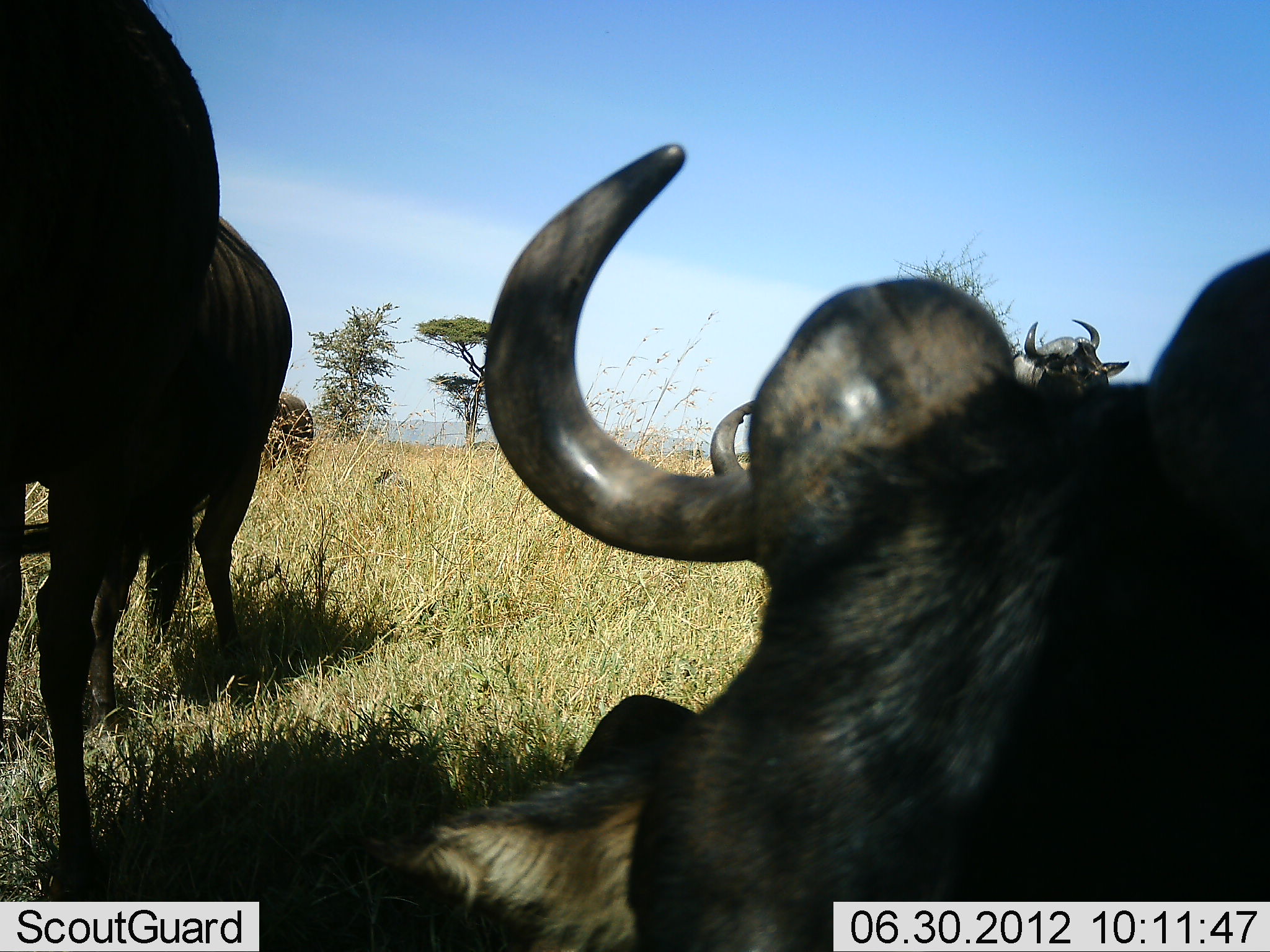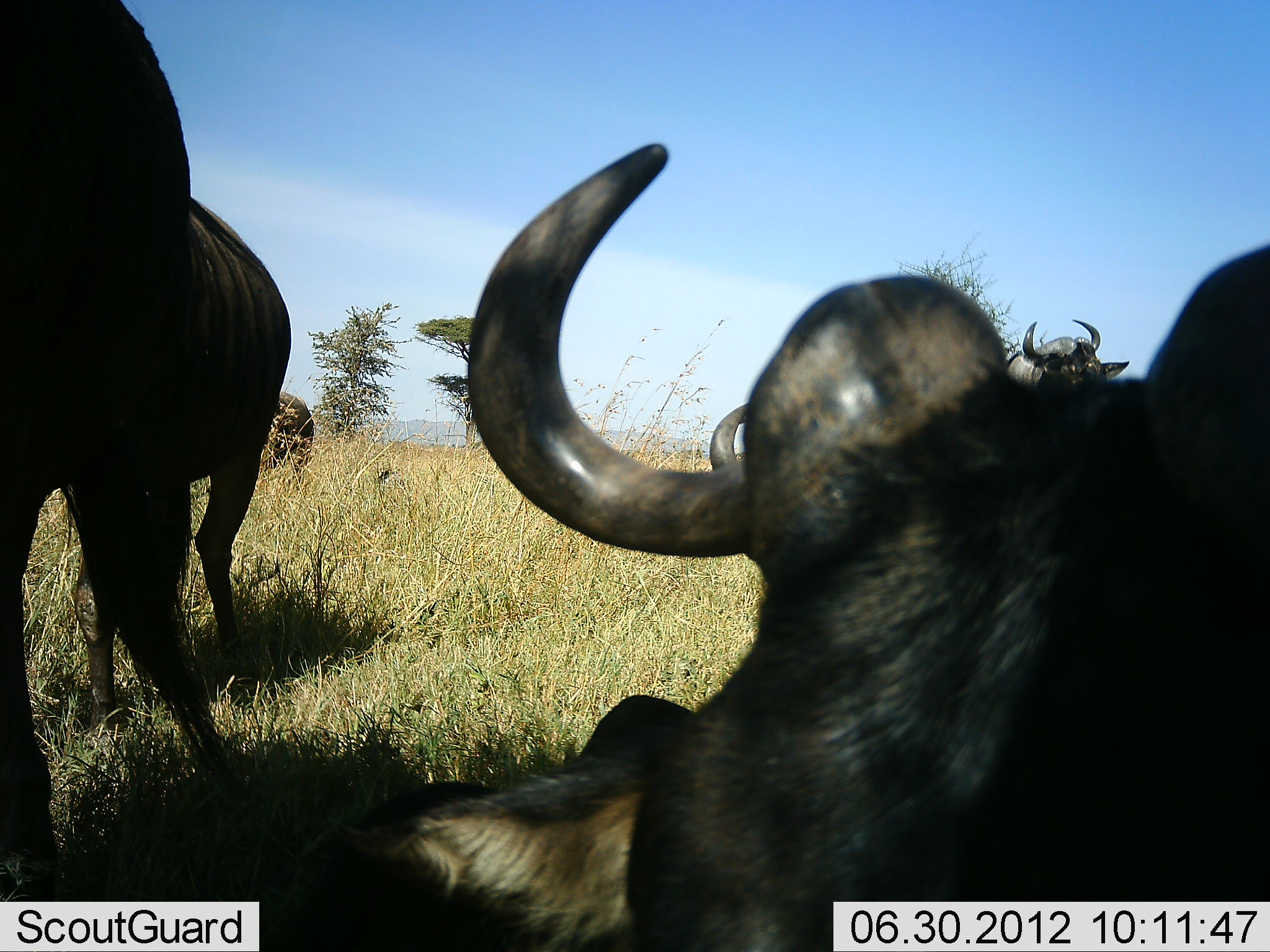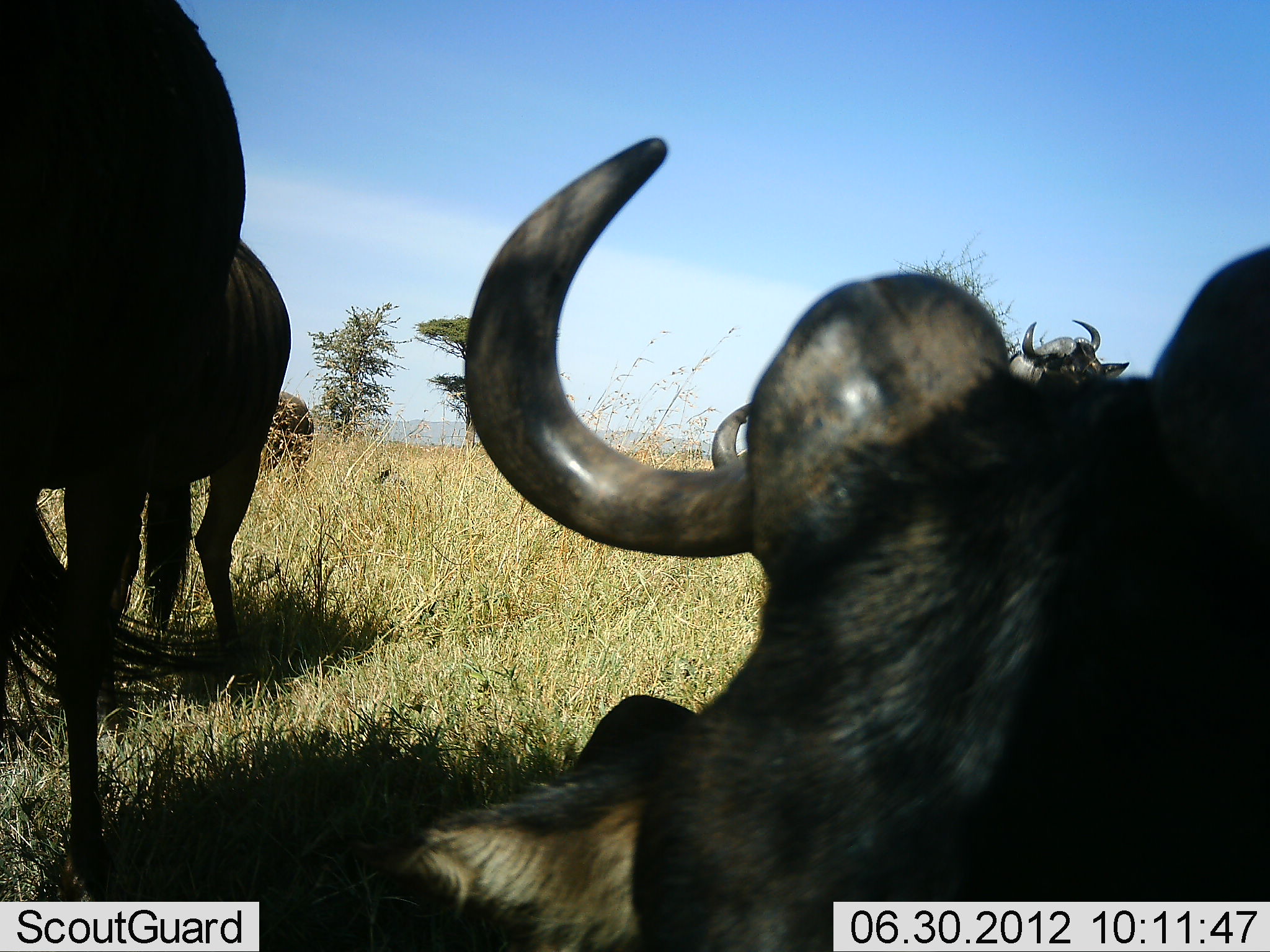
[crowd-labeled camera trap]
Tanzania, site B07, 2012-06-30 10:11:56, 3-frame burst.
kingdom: Animalia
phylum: Chordata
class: Mammalia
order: Artiodactyla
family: Bovidae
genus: Connochaetes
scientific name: Connochaetes taurinus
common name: blue wildebeest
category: wildebeest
Wildebeest (blue wildebeest) (Connochaetes taurinus), count 6. Behavior (volunteer vote fractions): standing 80%, resting 90%, moving 10%, interacting 0%. Young present (vote fraction): 0%. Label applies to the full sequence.